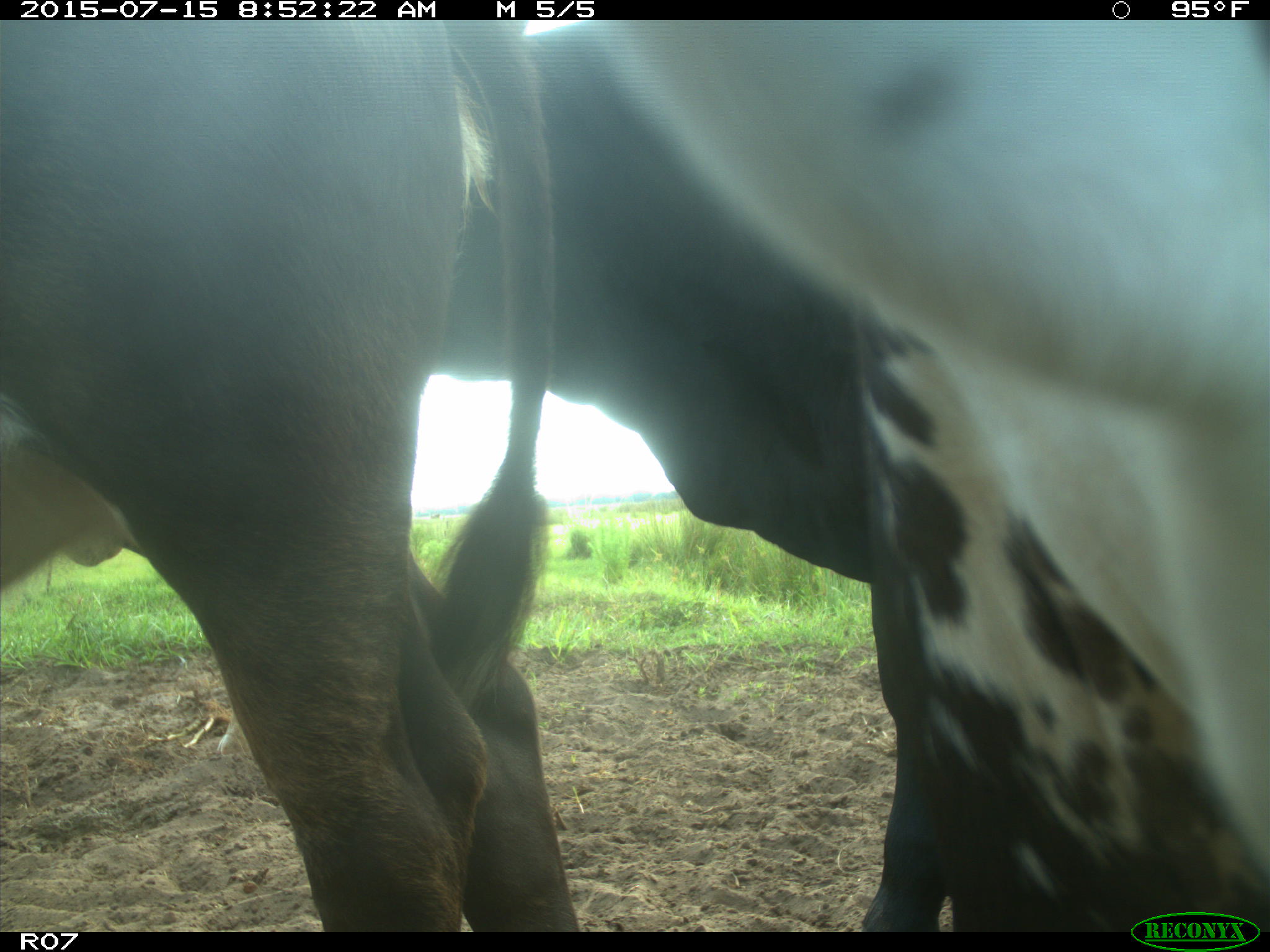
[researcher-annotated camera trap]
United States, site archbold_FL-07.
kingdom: Animalia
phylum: Chordata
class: Mammalia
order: Artiodactyla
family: Bovidae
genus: Bos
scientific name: Bos taurus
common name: domestic cow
Bos taurus (domestic cow).